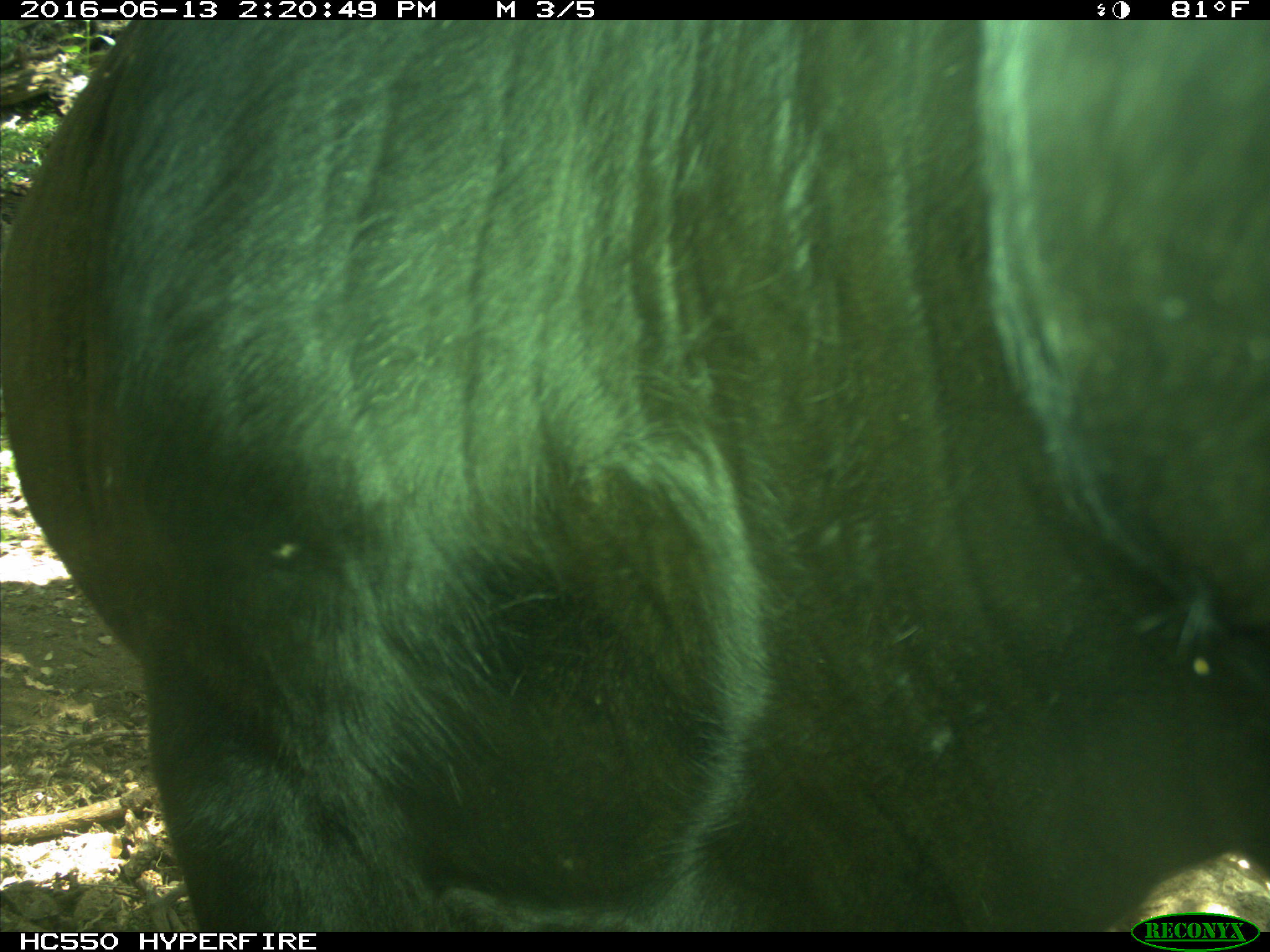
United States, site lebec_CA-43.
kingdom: Animalia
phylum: Chordata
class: Mammalia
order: Artiodactyla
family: Bovidae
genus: Bos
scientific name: Bos taurus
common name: domestic cow